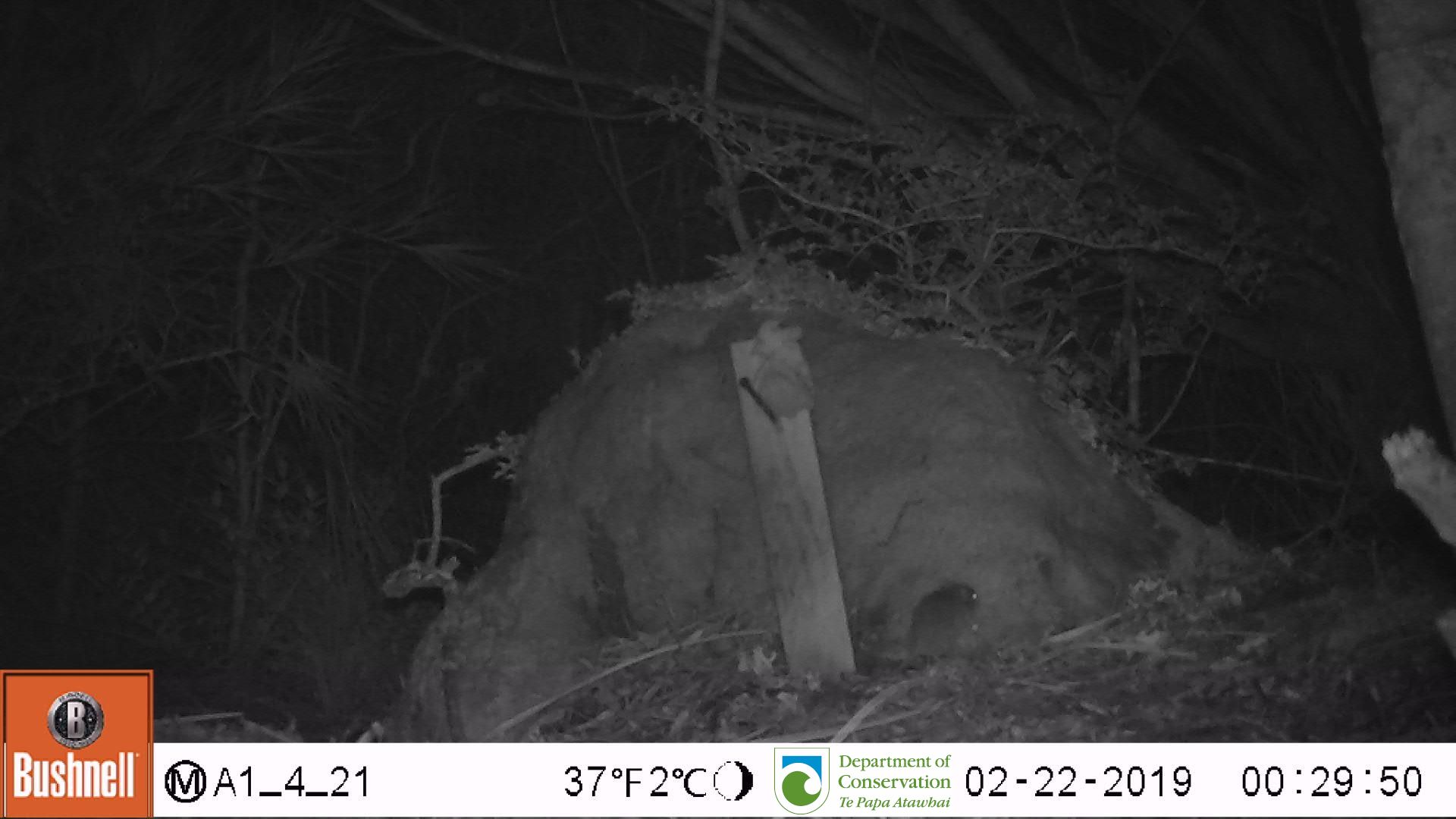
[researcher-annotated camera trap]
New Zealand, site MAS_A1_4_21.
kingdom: Animalia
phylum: Chordata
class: Mammalia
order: Rodentia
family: Muridae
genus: Mus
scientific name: Mus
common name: mouse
Mouse (Mus).